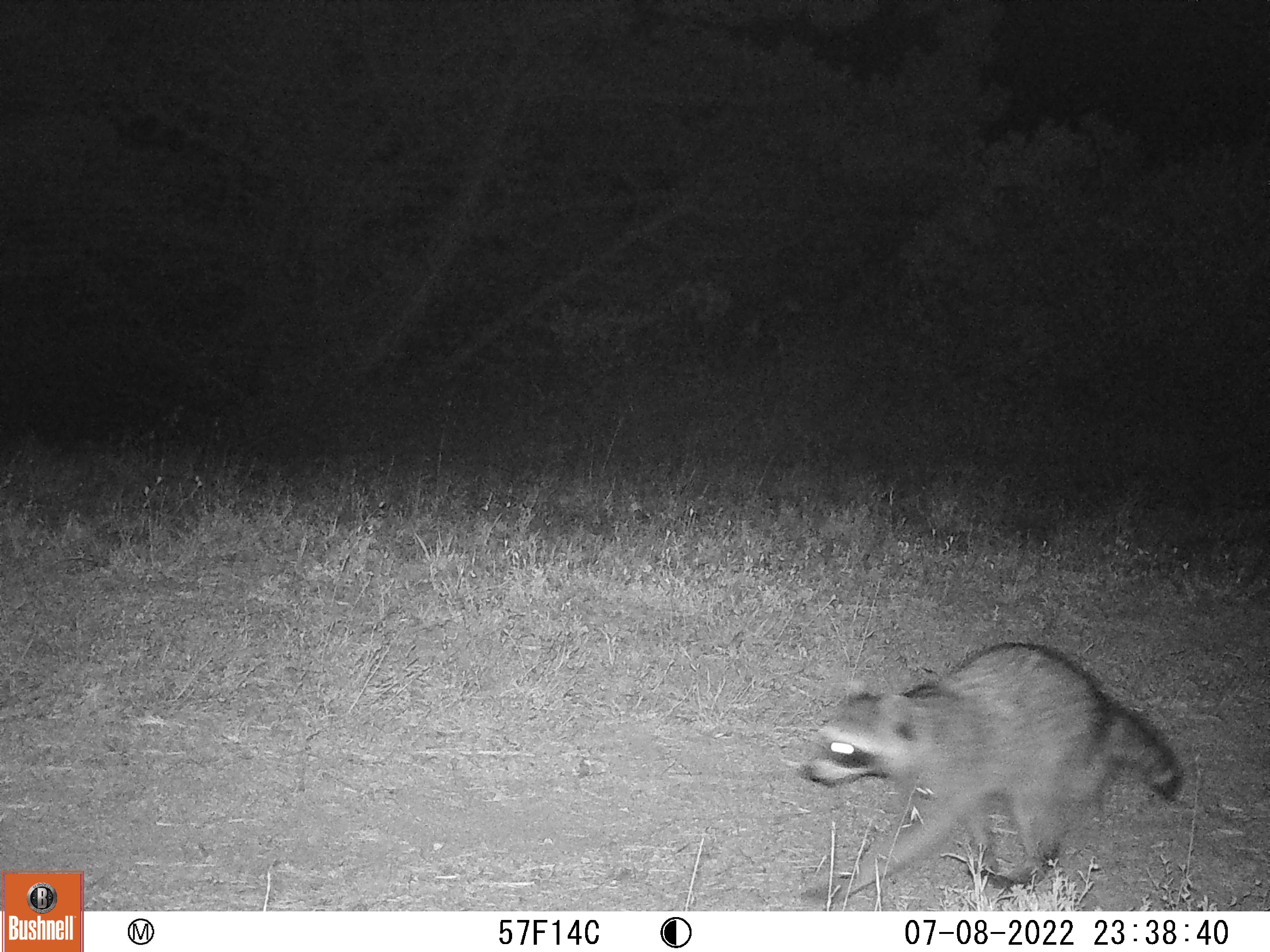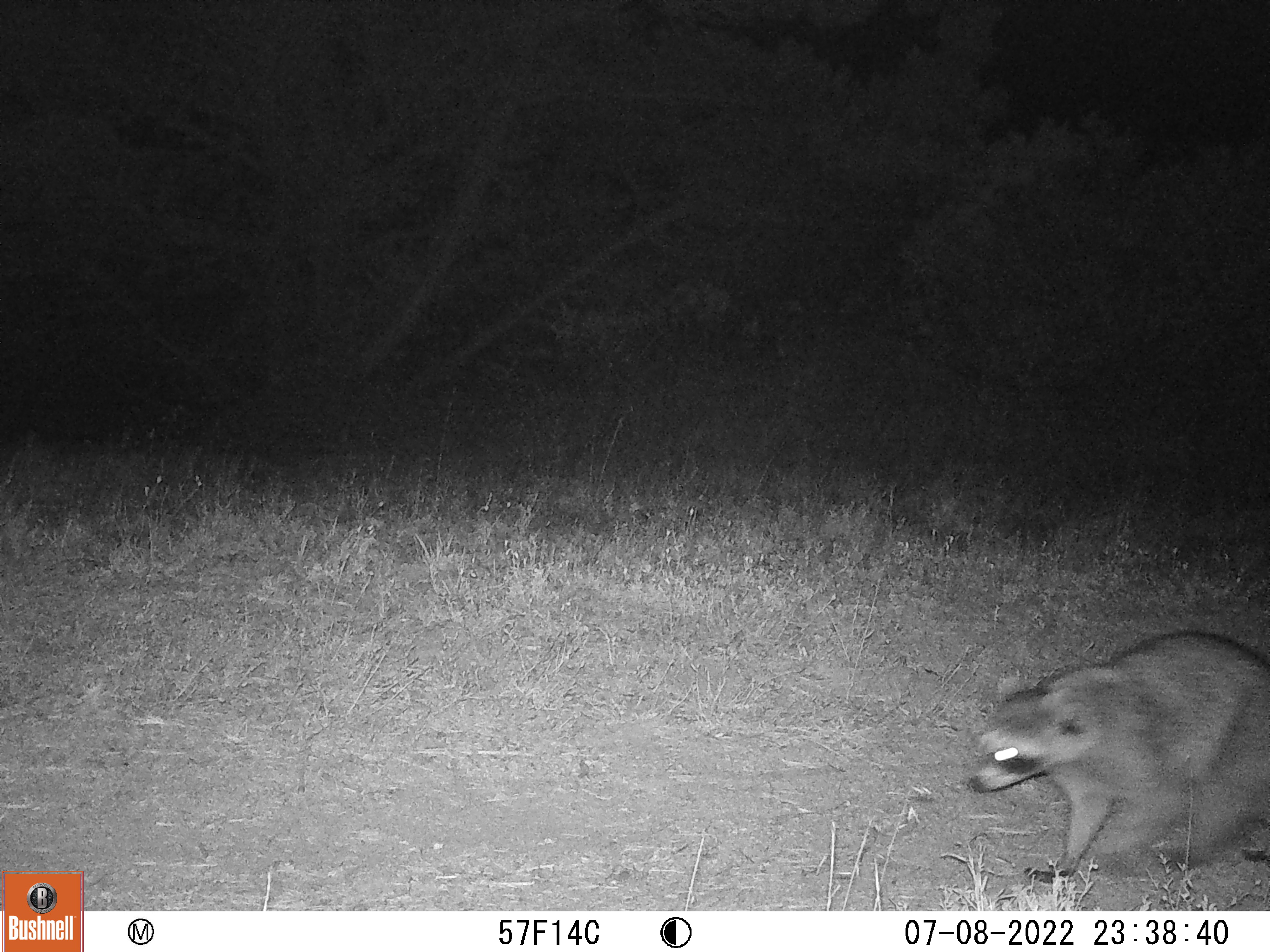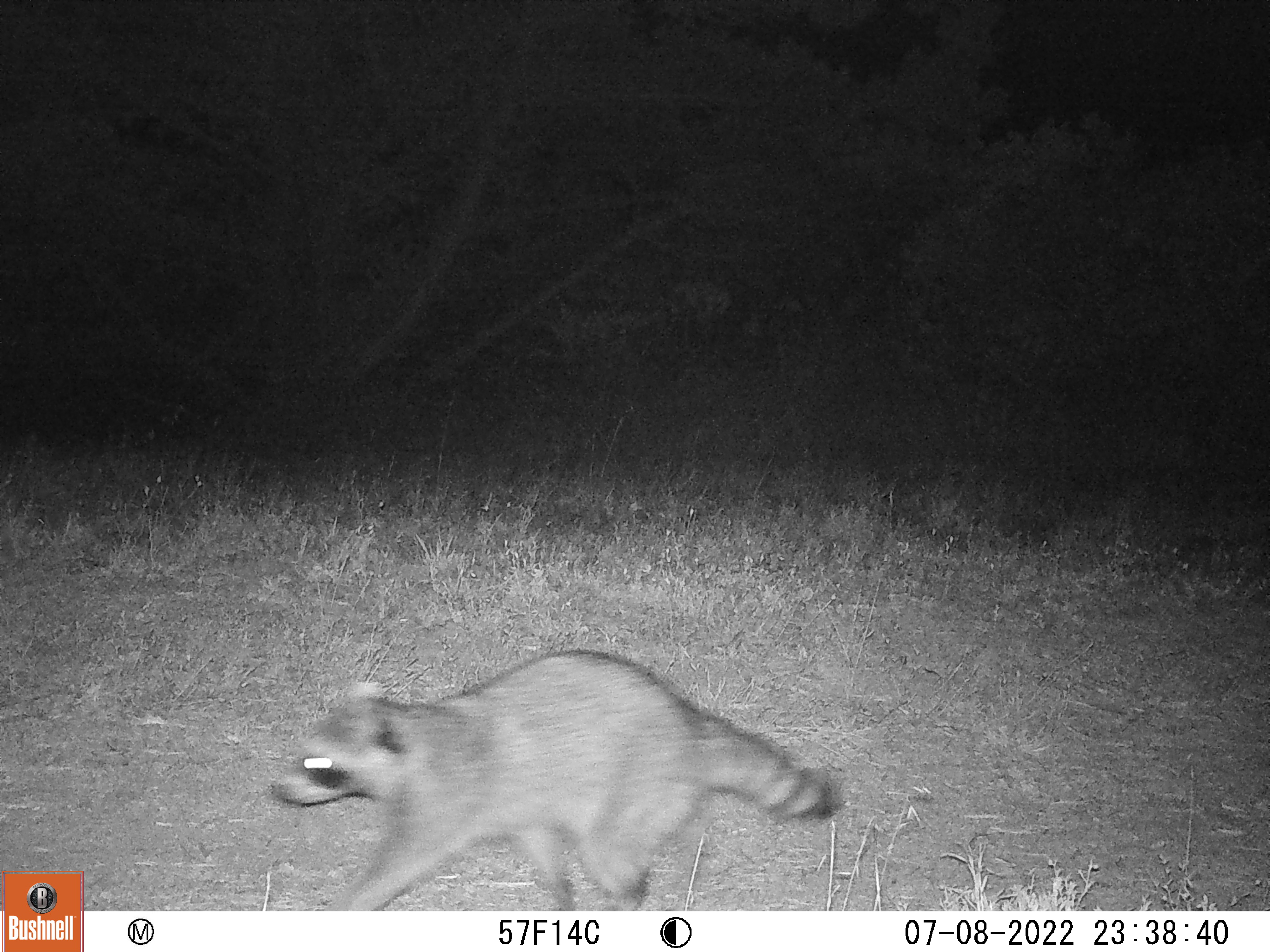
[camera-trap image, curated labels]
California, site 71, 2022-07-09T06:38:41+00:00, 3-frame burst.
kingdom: Animalia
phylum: Chordata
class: Mammalia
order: Carnivora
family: Procyonidae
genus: Procyon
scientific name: Procyon lotor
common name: raccoon